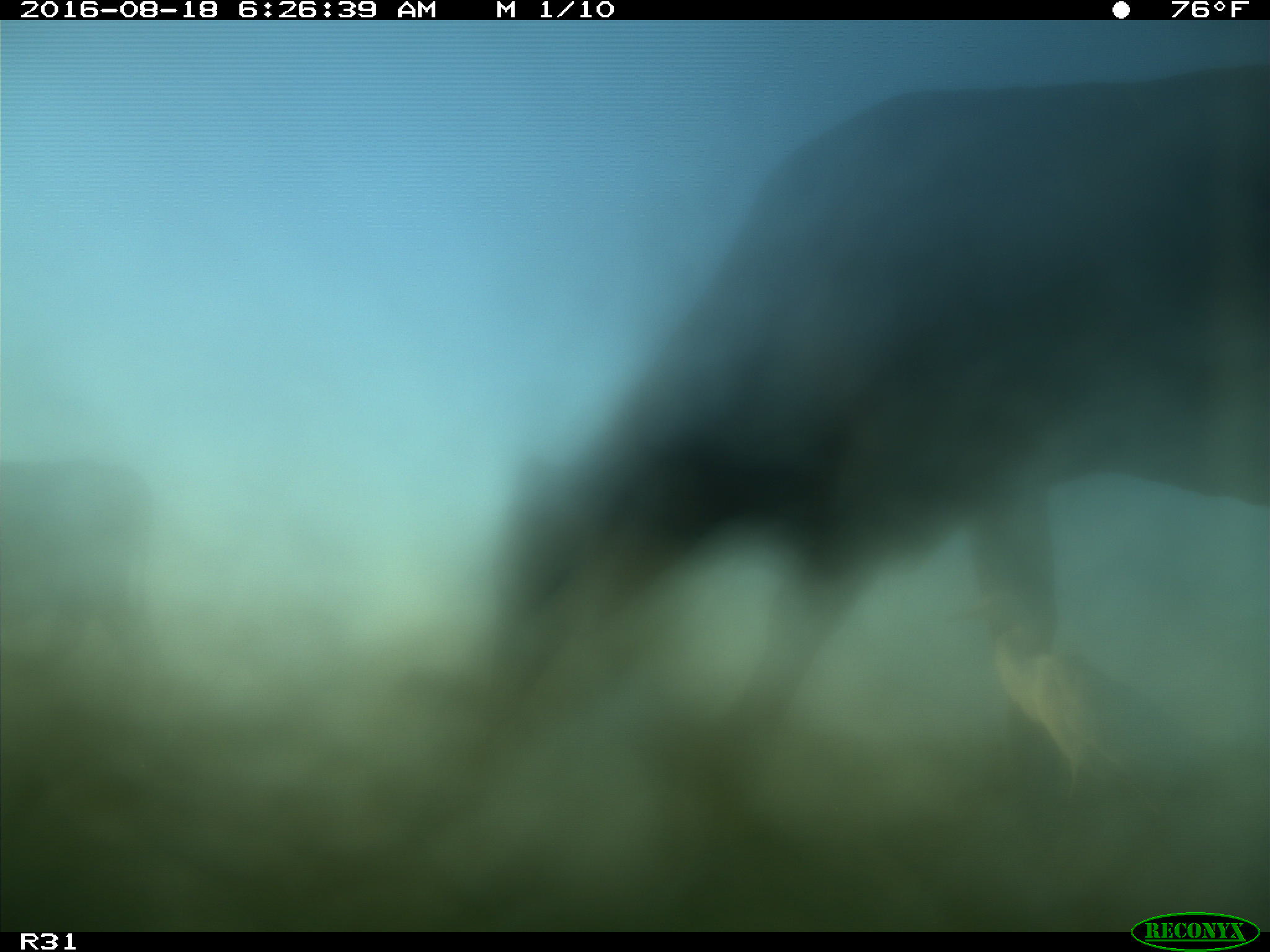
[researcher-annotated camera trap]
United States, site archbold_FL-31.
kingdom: Animalia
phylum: Chordata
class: Mammalia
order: Artiodactyla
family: Bovidae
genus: Bos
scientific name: Bos taurus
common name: domestic cow